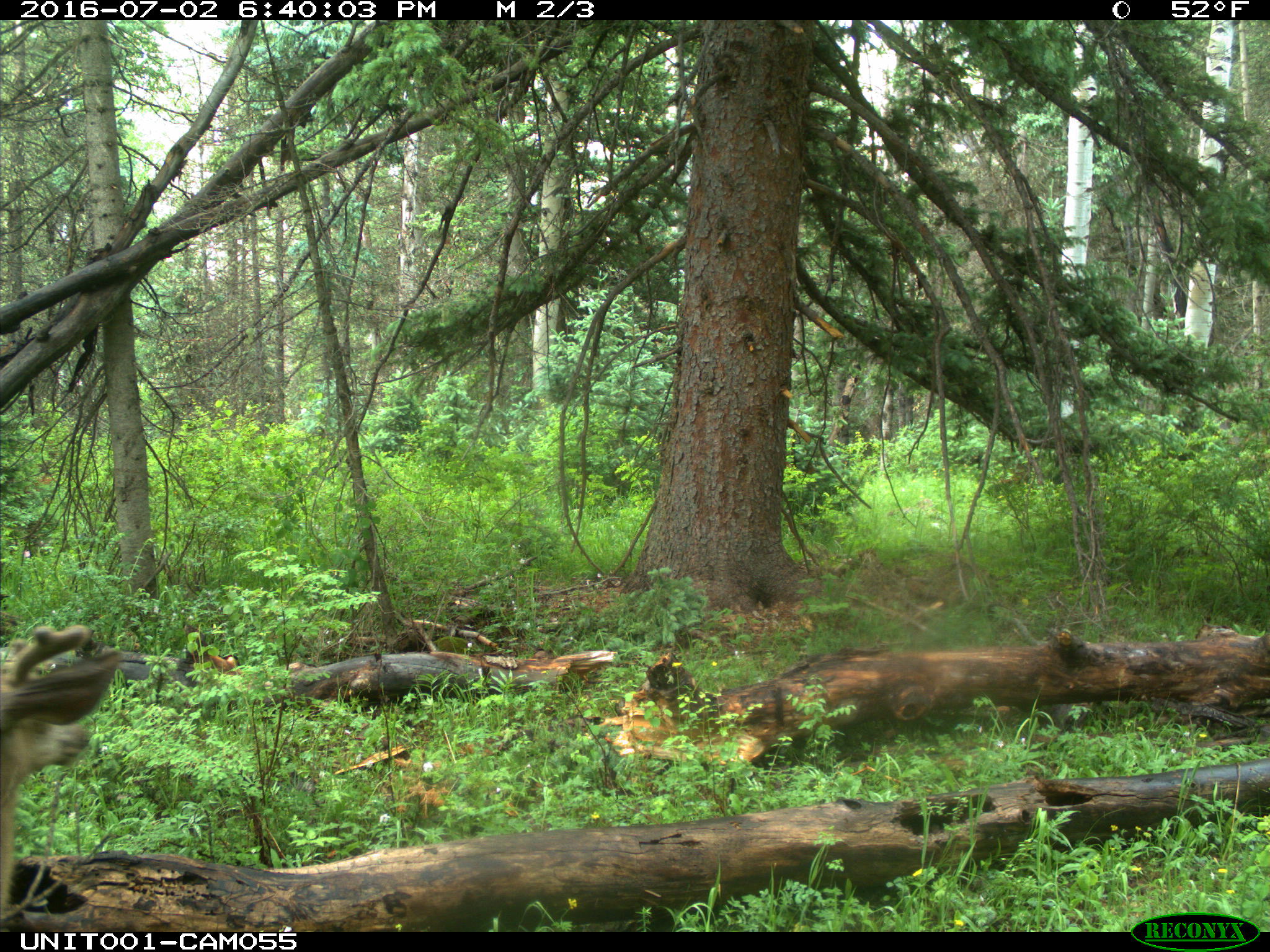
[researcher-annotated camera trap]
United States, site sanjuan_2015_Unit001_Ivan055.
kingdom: Animalia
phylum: Chordata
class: Mammalia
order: Artiodactyla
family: Cervidae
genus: Odocoileus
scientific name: Odocoileus hemionus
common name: mule deer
Odocoileus hemionus (mule deer).